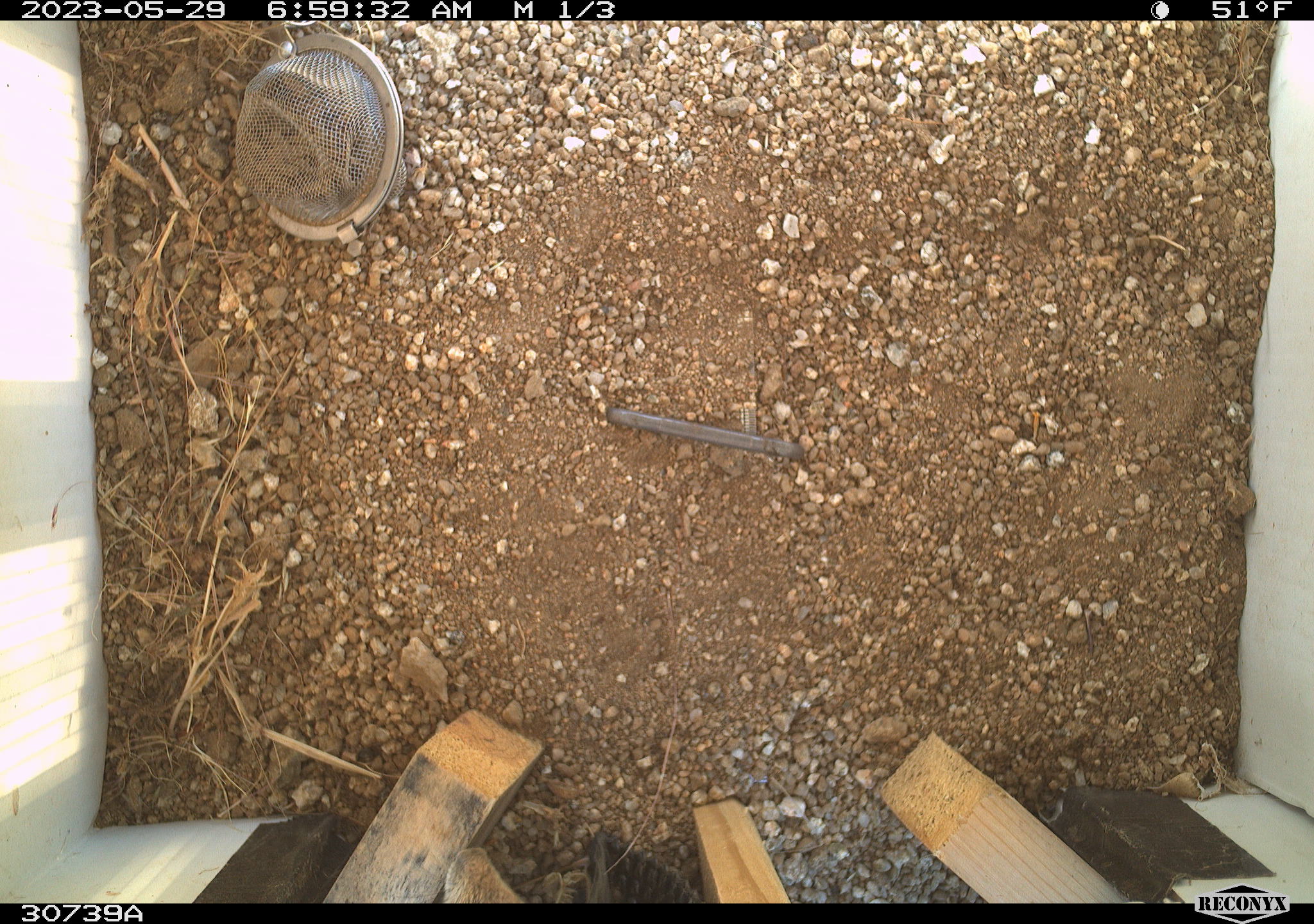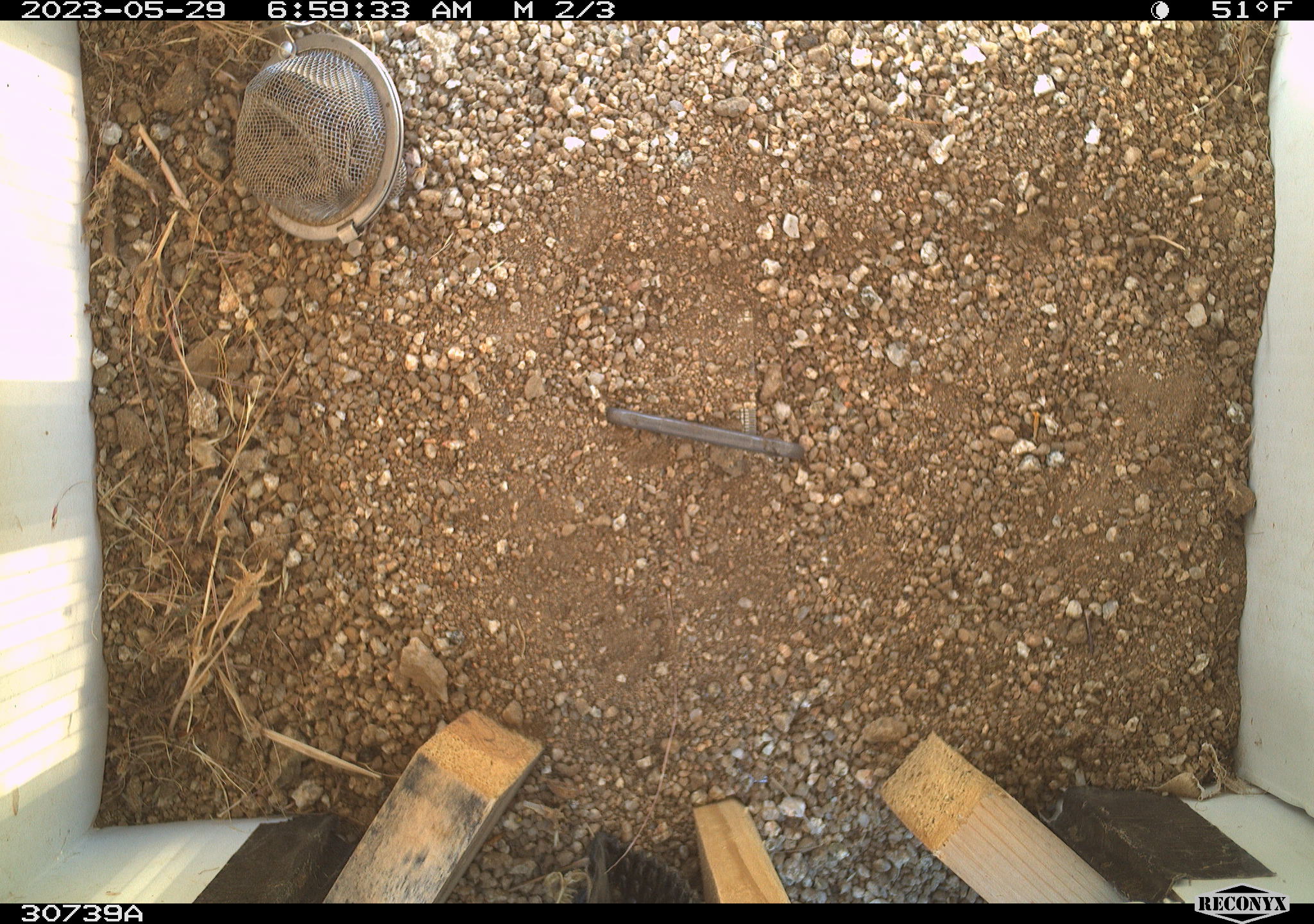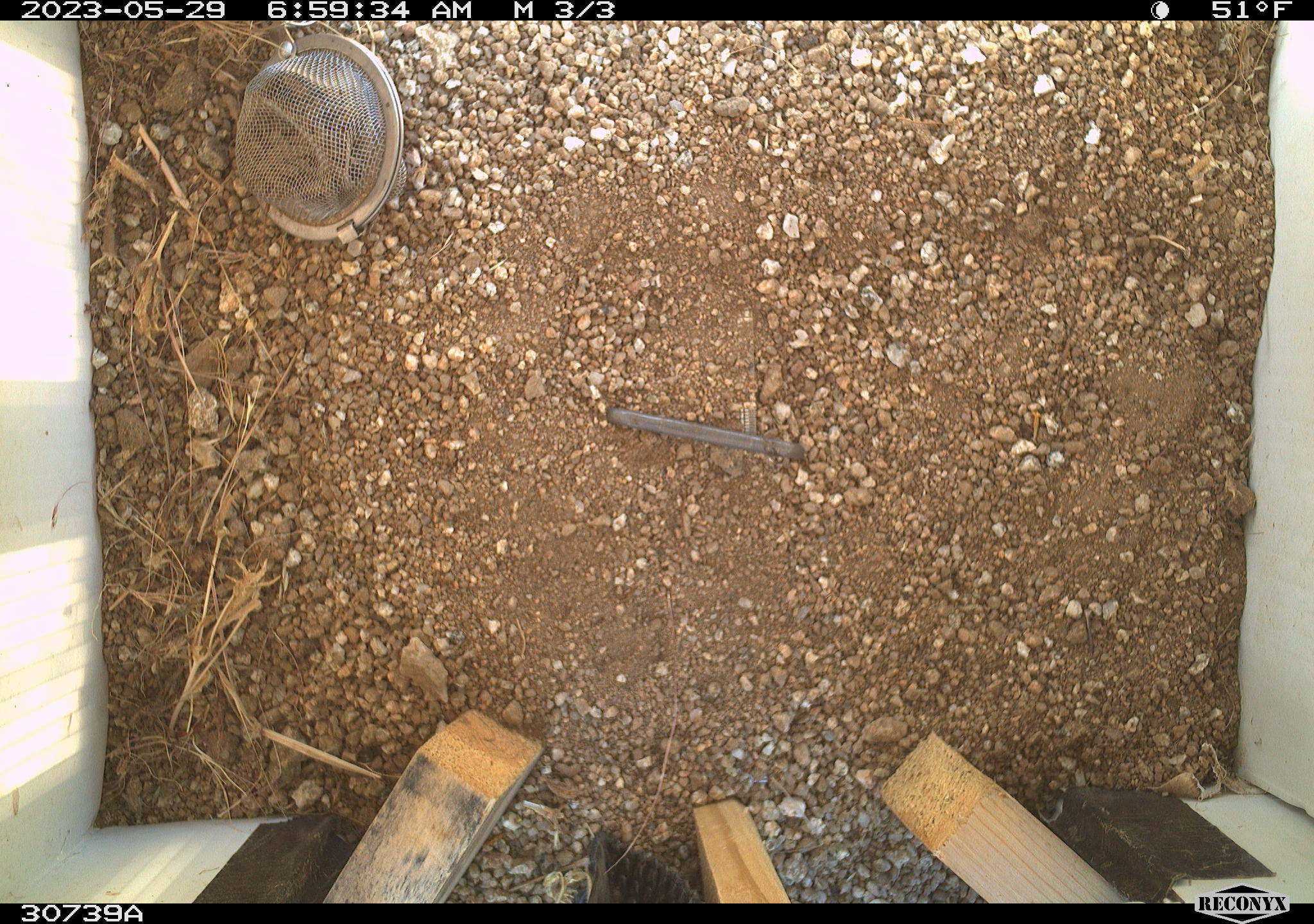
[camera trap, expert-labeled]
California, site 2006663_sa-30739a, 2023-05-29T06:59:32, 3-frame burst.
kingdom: Animalia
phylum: Chordata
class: Mammalia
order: Rodentia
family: Sciuridae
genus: Ammospermophilus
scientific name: Ammospermophilus leucurus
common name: white-tailed antelope squirrel